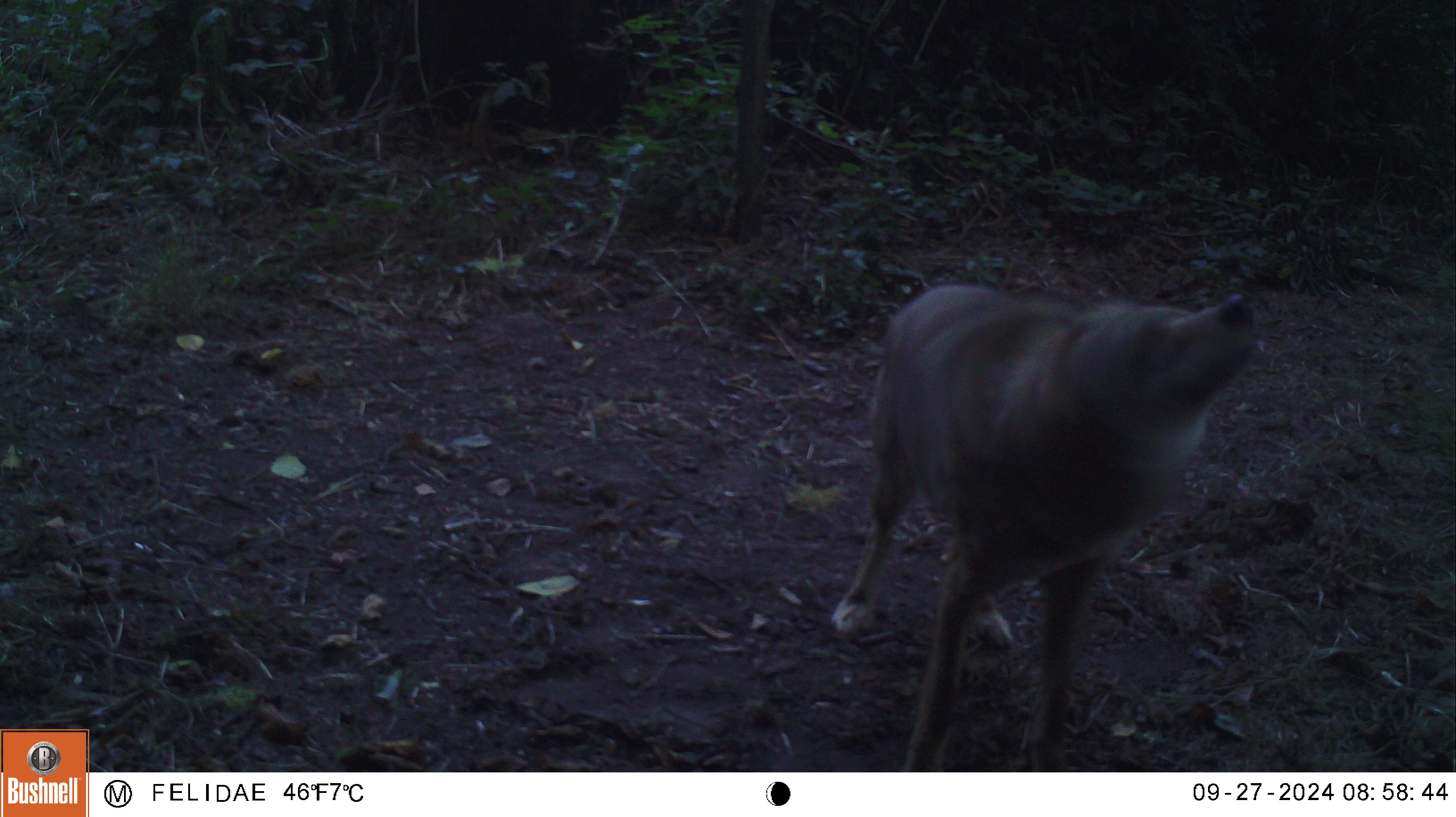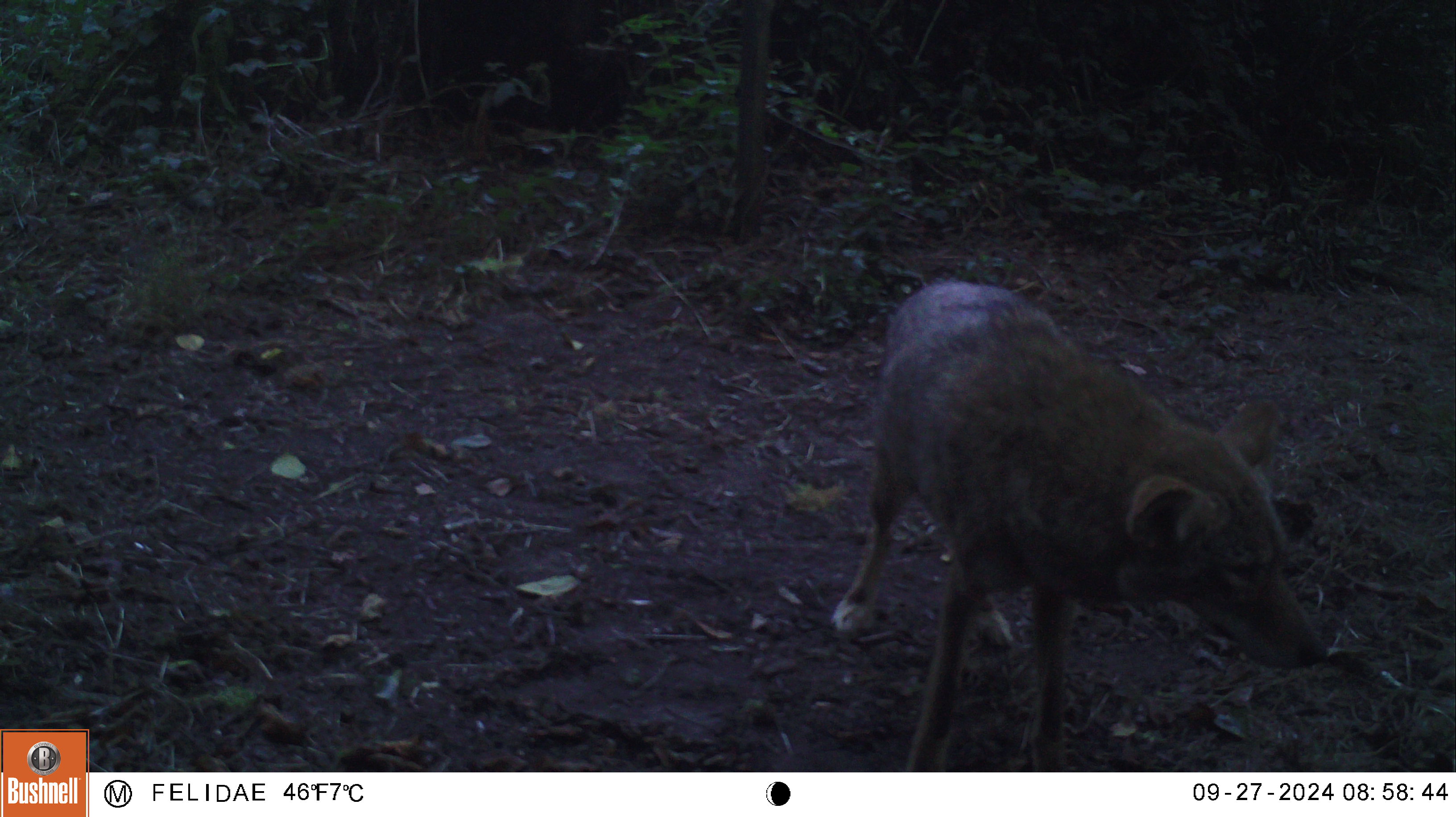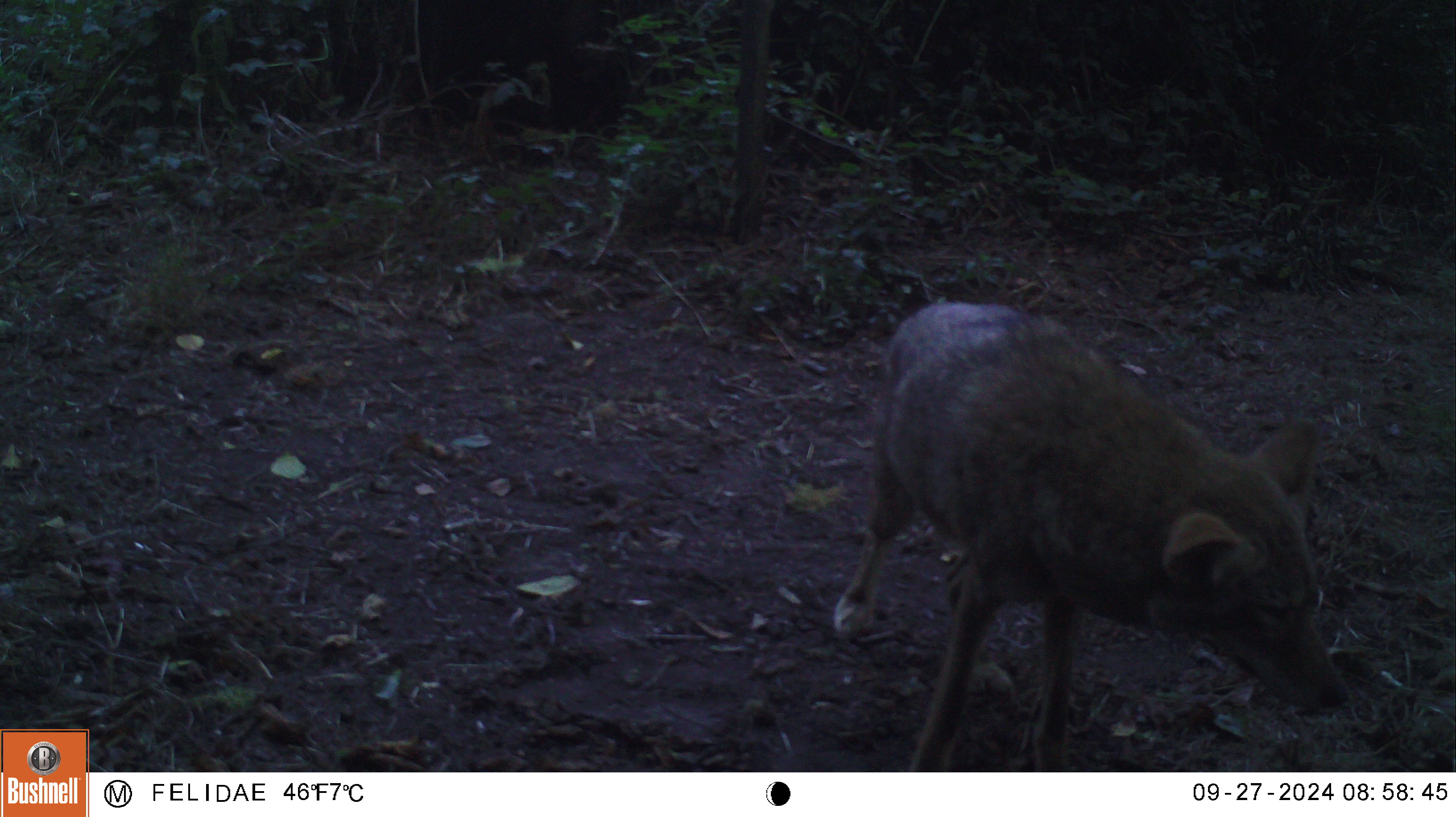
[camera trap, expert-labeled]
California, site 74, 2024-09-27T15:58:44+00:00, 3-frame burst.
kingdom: Animalia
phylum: Chordata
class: Mammalia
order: Carnivora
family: Canidae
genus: Canis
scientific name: Canis latrans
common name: coyote